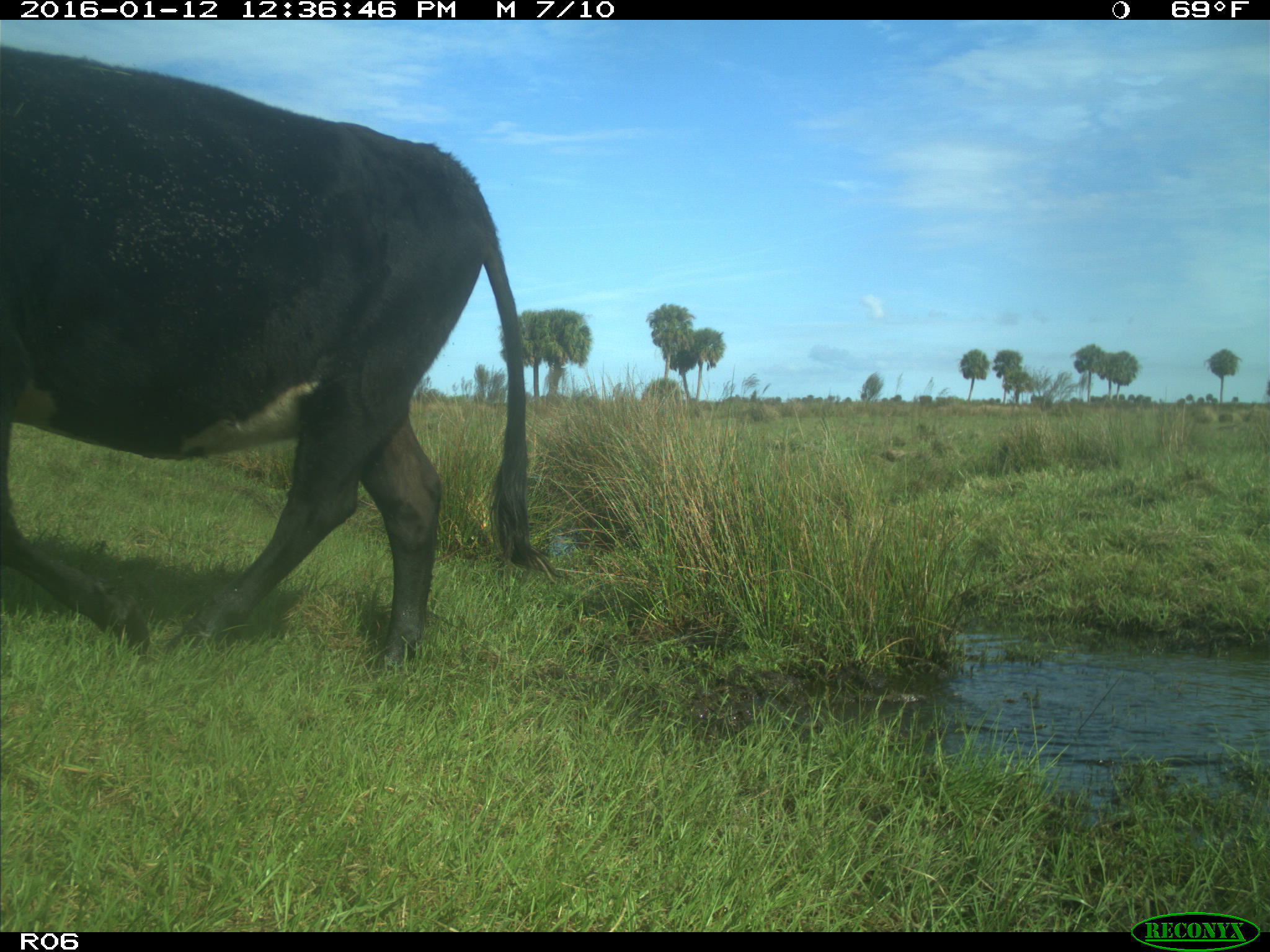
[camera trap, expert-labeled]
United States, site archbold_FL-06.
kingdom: Animalia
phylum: Chordata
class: Mammalia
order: Artiodactyla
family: Bovidae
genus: Bos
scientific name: Bos taurus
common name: domestic cow